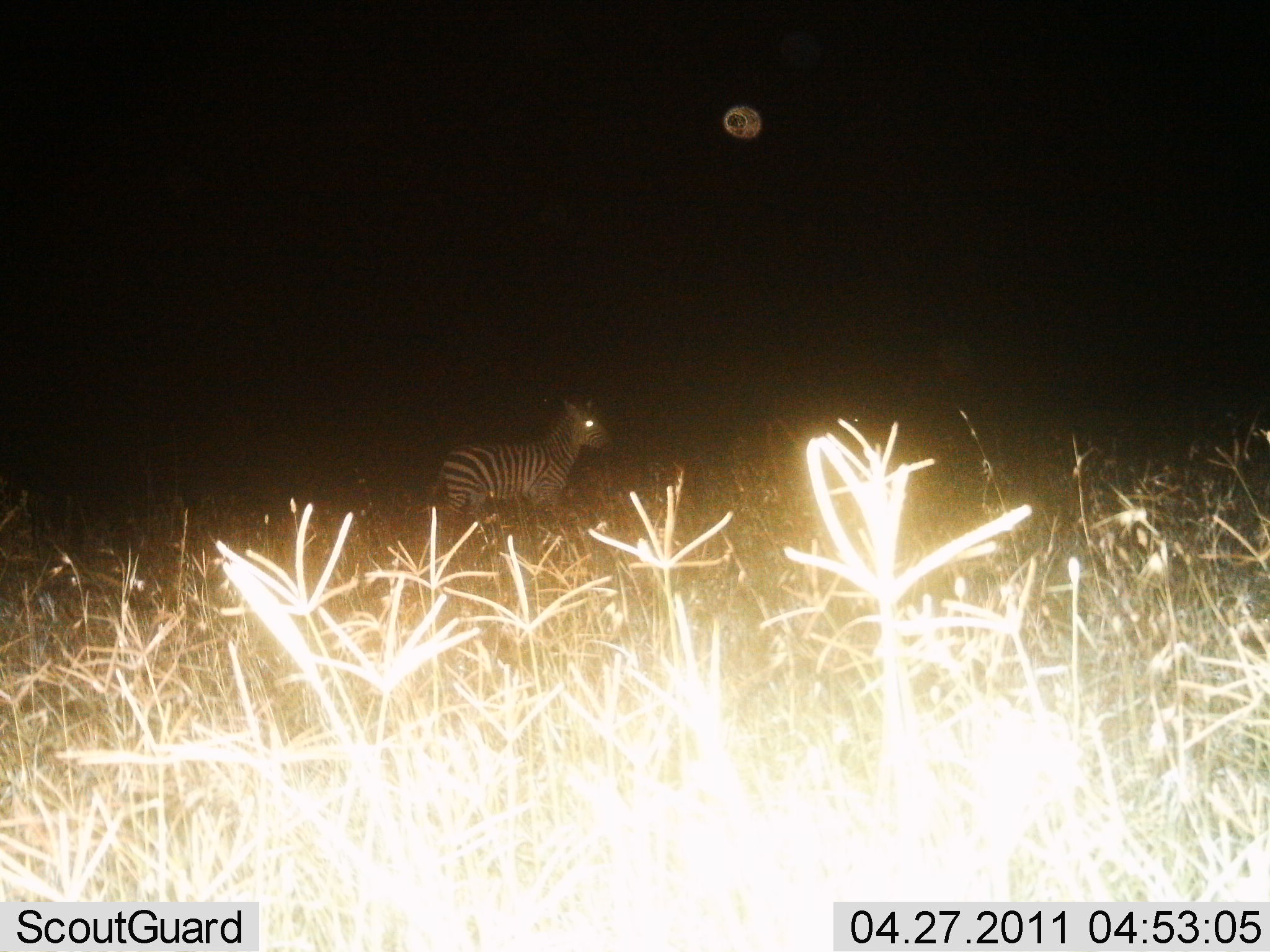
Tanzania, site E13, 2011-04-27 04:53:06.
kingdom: Animalia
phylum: Chordata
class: Mammalia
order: Perissodactyla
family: Equidae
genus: Equus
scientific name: Equus quagga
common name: plains zebra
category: zebra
Zebra (plains zebra) (Equus quagga), count 1. Behavior (volunteer vote fractions): standing 80%, resting 0%, moving 20%, interacting 0%. Young present (vote fraction): 0%. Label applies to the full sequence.